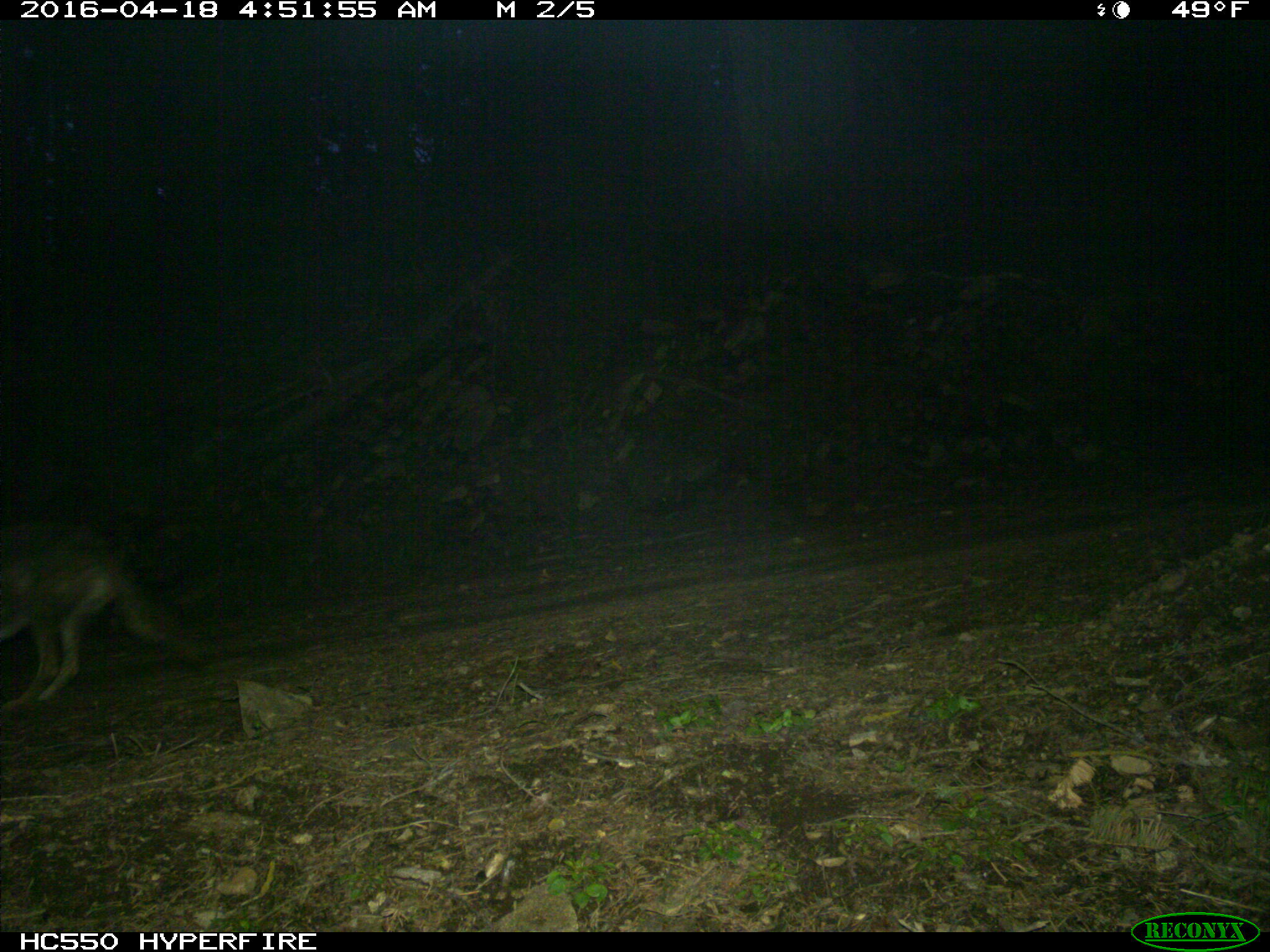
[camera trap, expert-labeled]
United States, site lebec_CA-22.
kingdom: Animalia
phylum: Chordata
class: Mammalia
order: Carnivora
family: Canidae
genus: Canis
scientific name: Canis latrans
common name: coyote